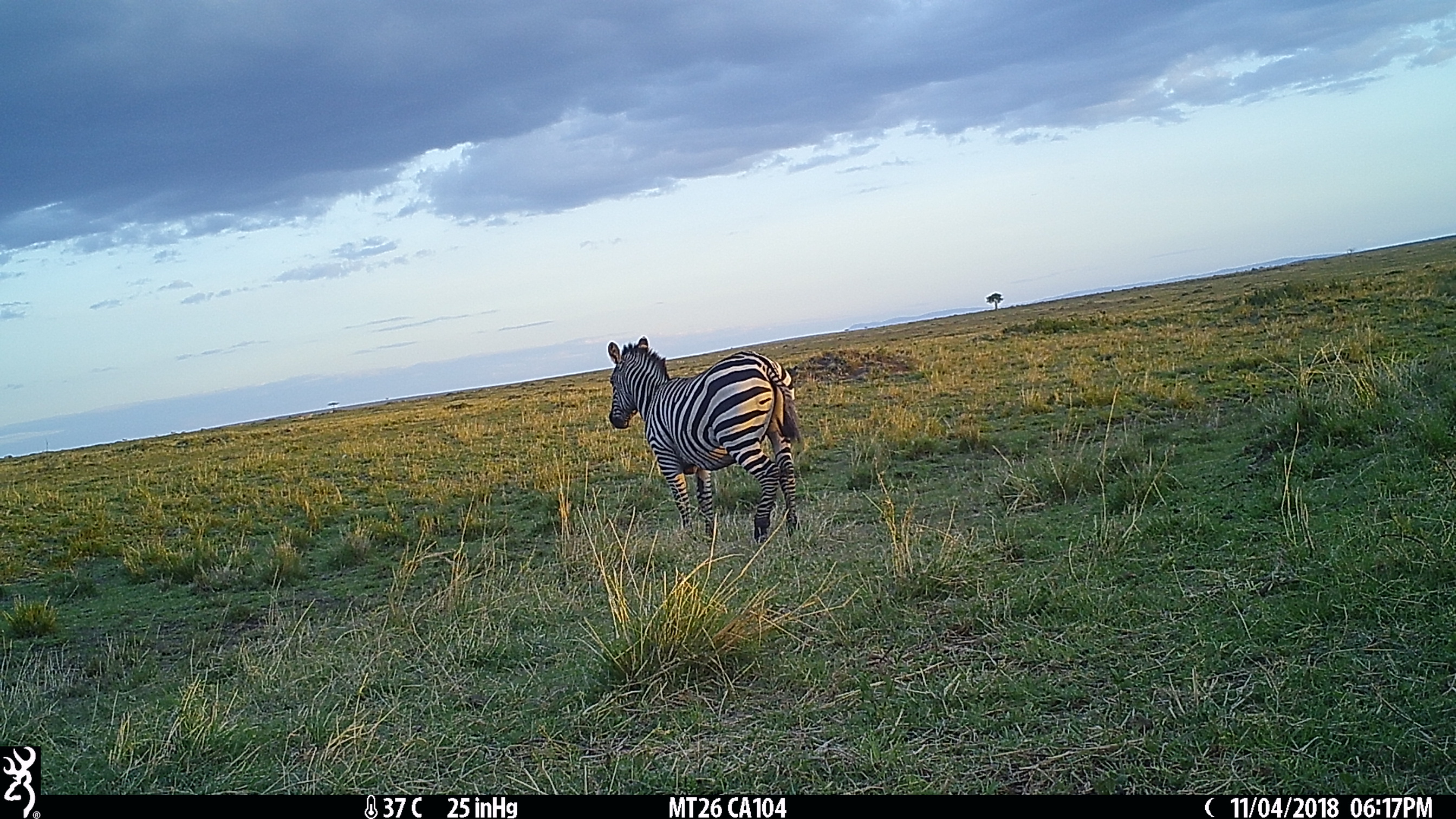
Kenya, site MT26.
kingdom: Animalia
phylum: Chordata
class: Mammalia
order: Perissodactyla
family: Equidae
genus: Equus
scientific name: Equus quagga burchellii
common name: burchell's zebra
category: zebra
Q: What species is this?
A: Zebra (burchell's zebra) (Equus quagga burchellii).